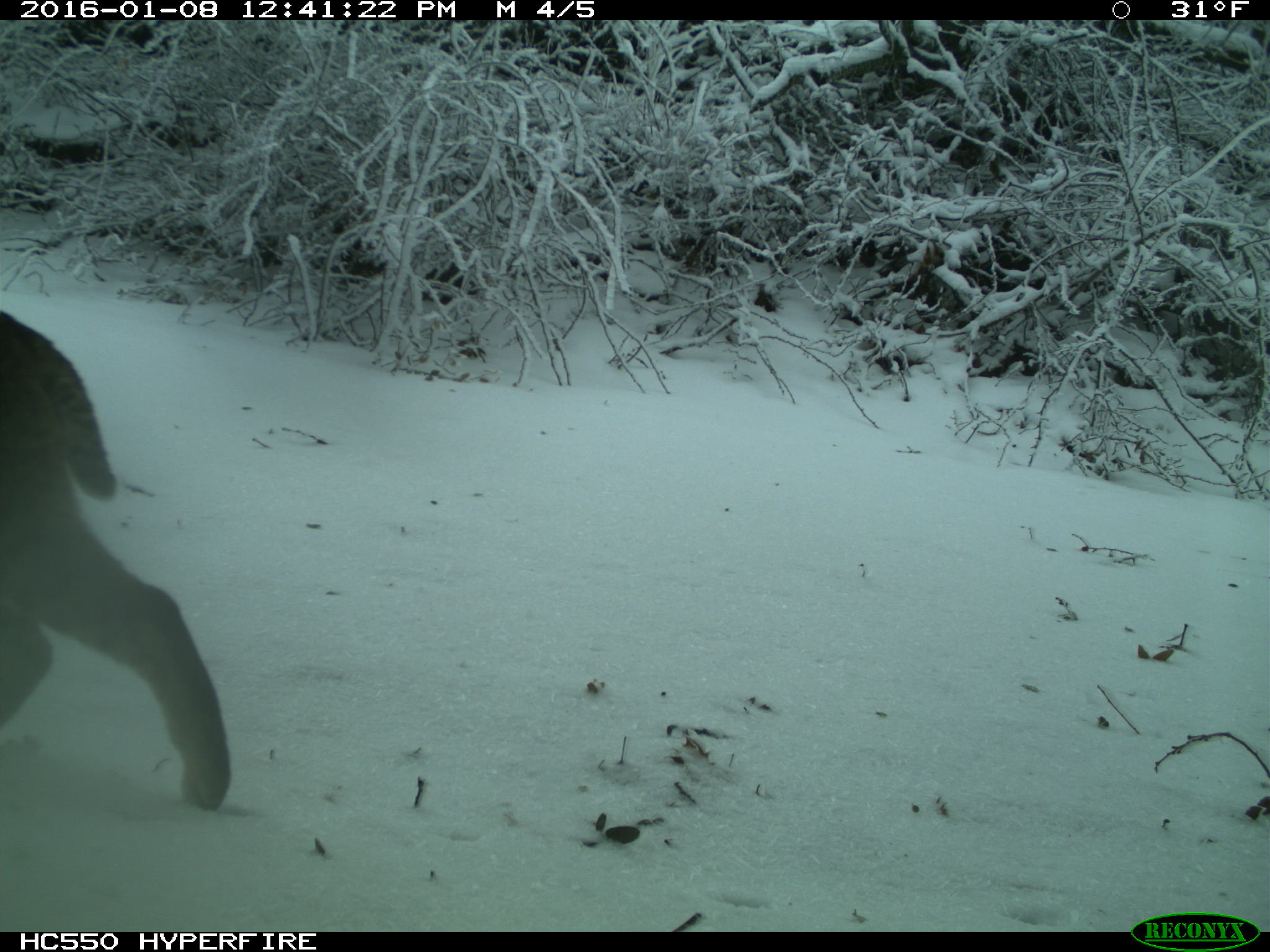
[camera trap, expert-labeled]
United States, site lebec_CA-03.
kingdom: Animalia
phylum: Chordata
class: Mammalia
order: Carnivora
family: Felidae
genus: Lynx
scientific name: Lynx rufus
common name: bobcat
Lynx rufus (bobcat).